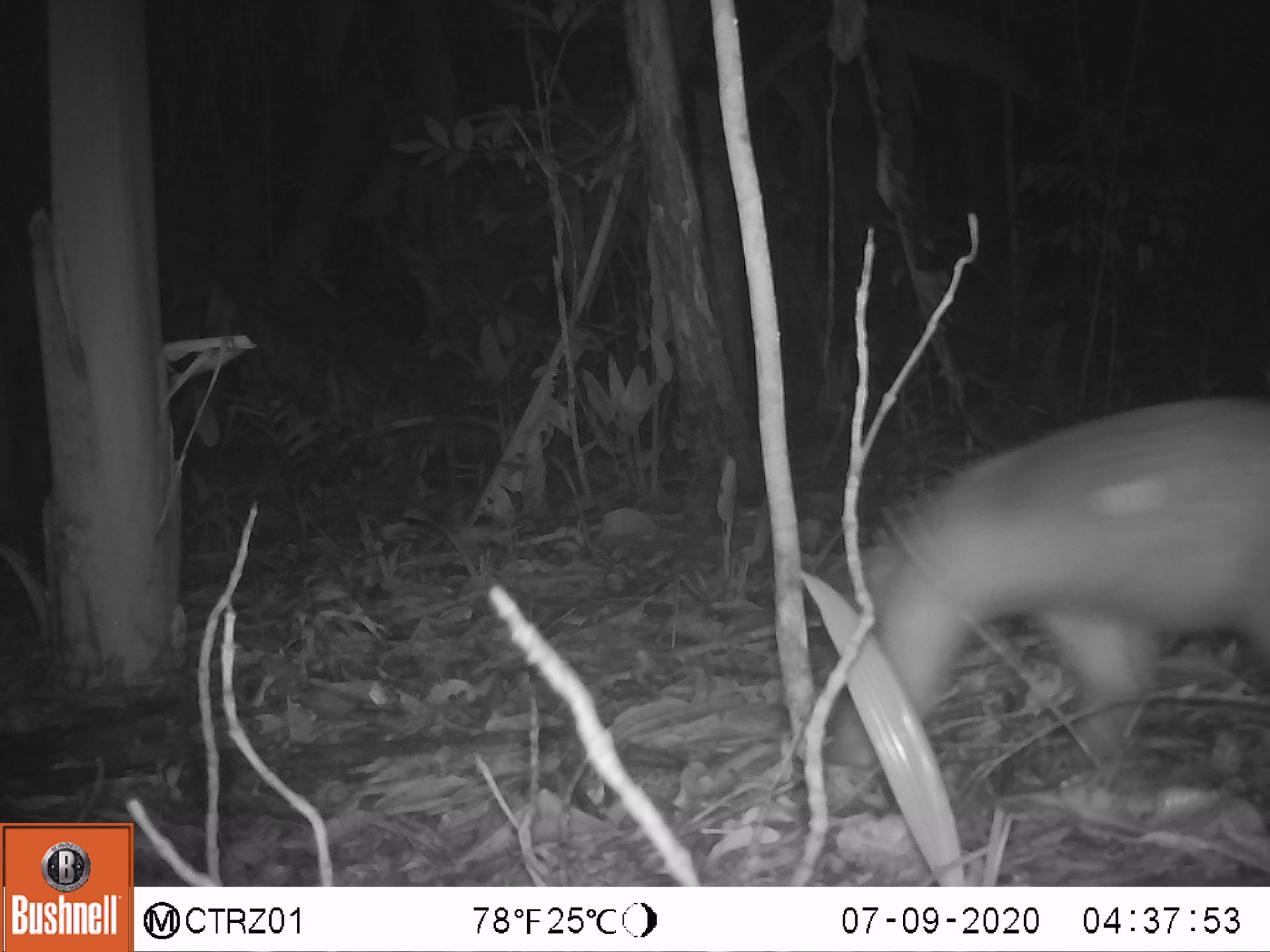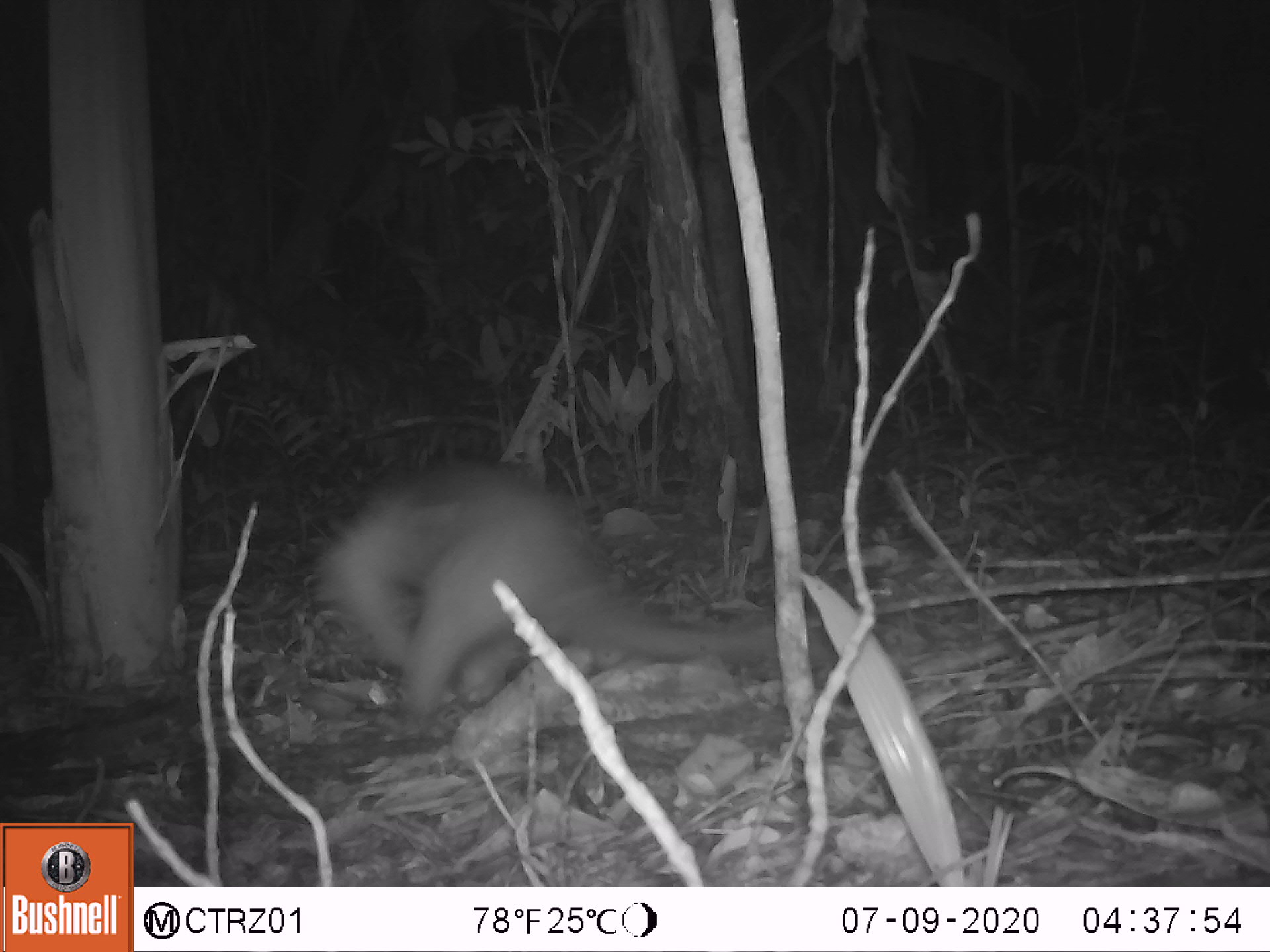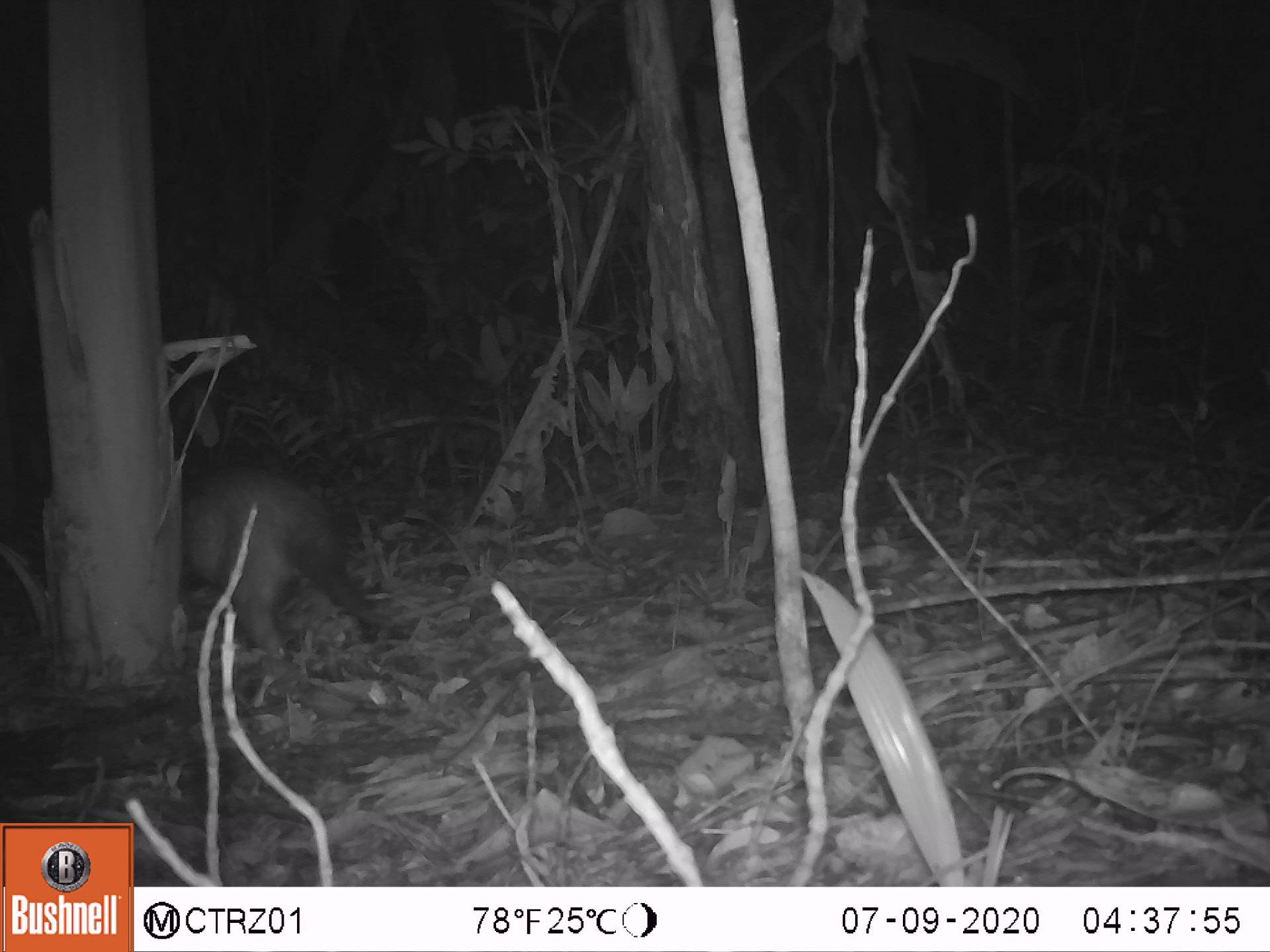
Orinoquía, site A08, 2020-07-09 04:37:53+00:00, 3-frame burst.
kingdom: Animalia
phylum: Chordata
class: Mammalia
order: Pilosa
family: Myrmecophagidae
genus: Tamandua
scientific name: Tamandua tetradactyla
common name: southern tamandua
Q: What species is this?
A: Southern tamandua (Tamandua tetradactyla).